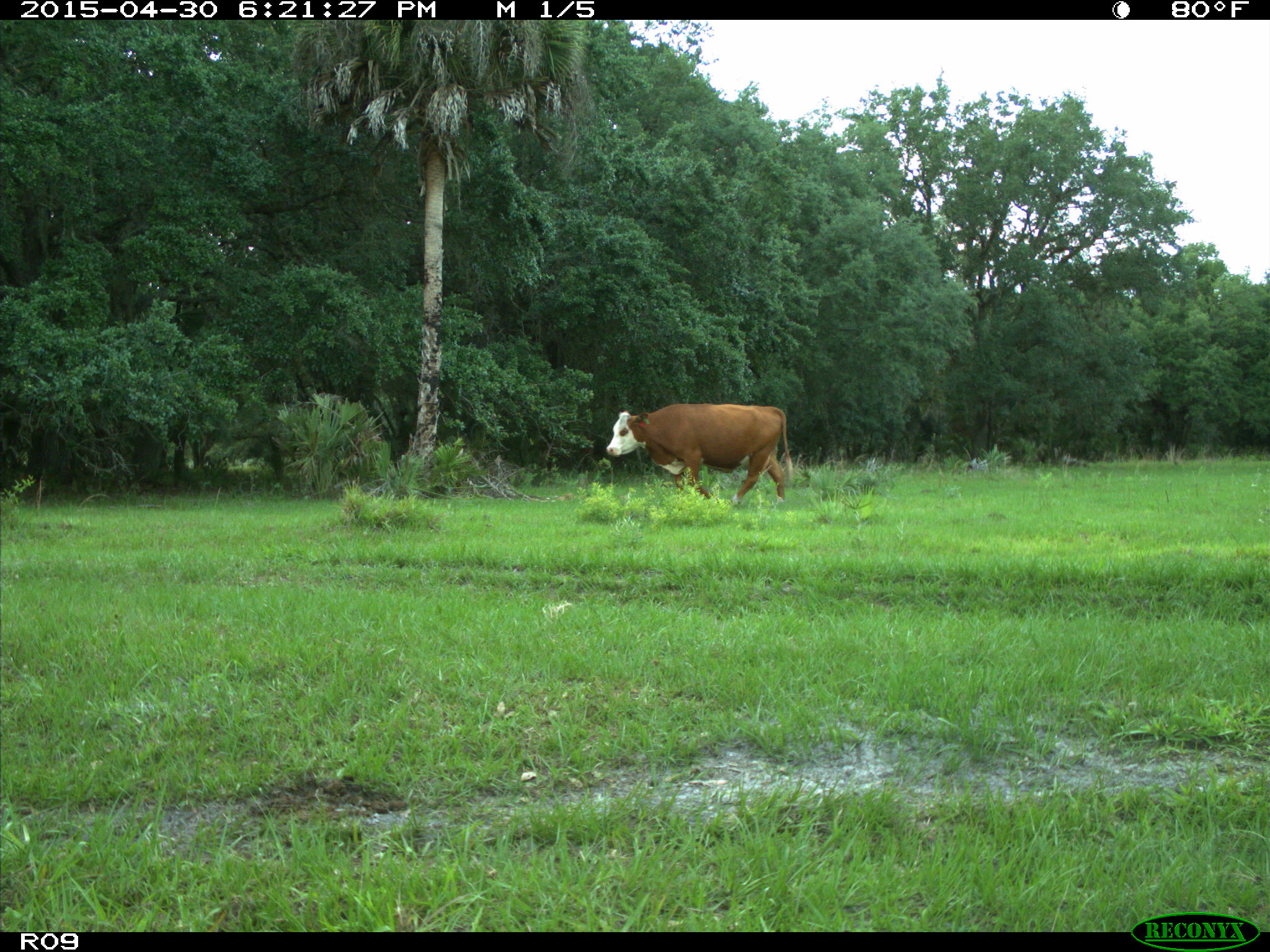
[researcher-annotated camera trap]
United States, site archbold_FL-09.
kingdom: Animalia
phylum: Chordata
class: Mammalia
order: Artiodactyla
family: Bovidae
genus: Bos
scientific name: Bos taurus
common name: domestic cow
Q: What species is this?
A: Bos taurus (domestic cow).